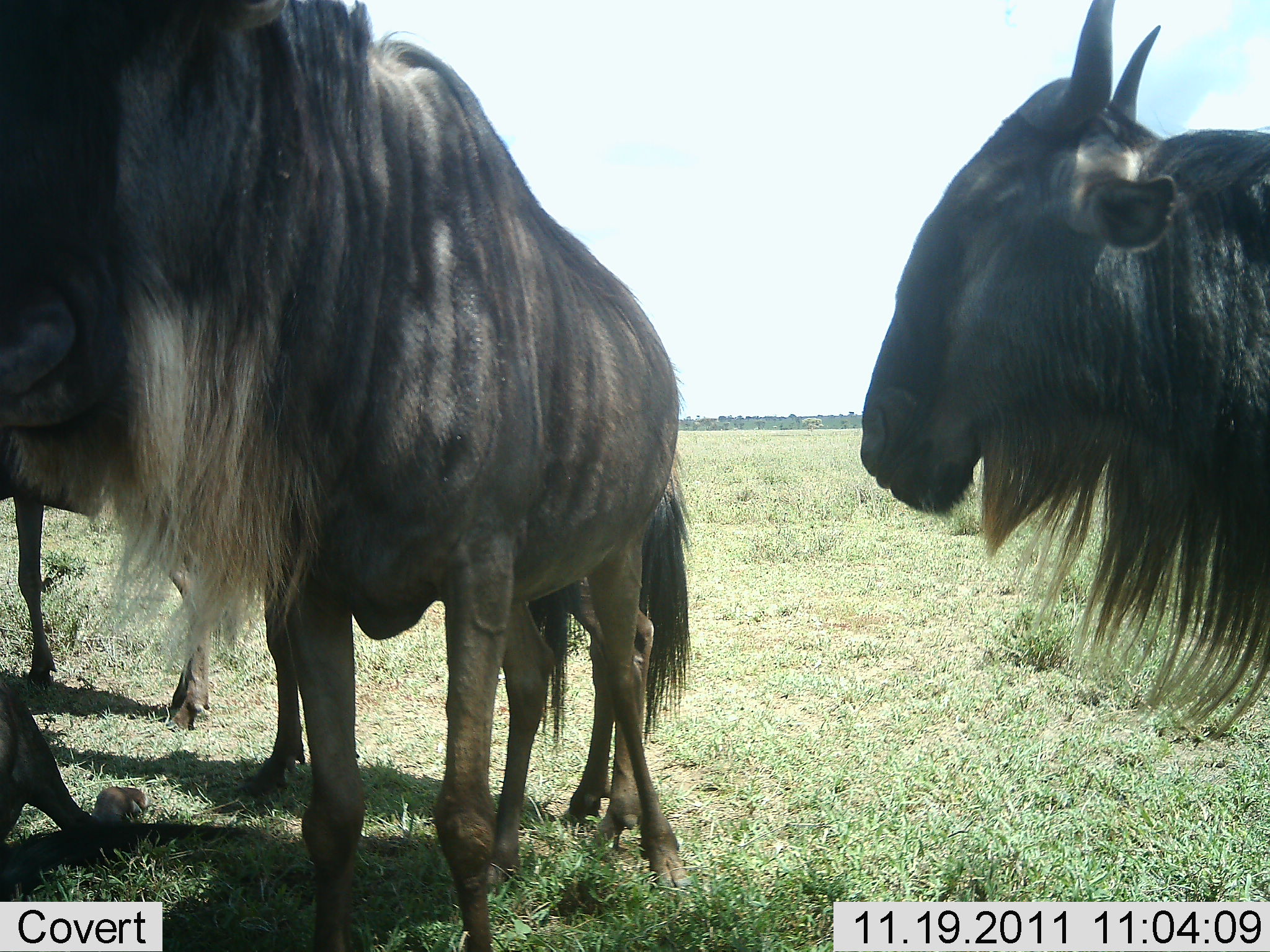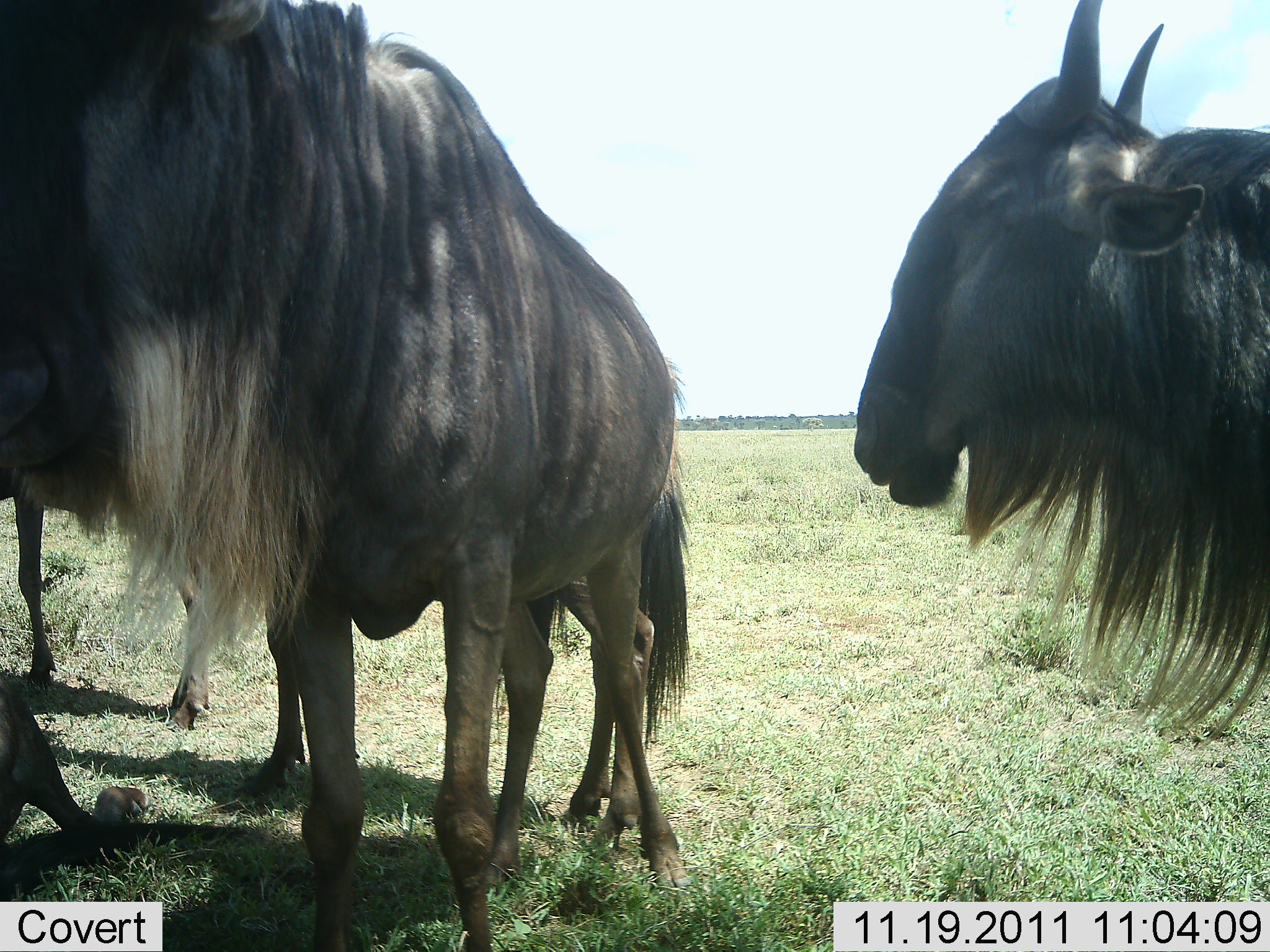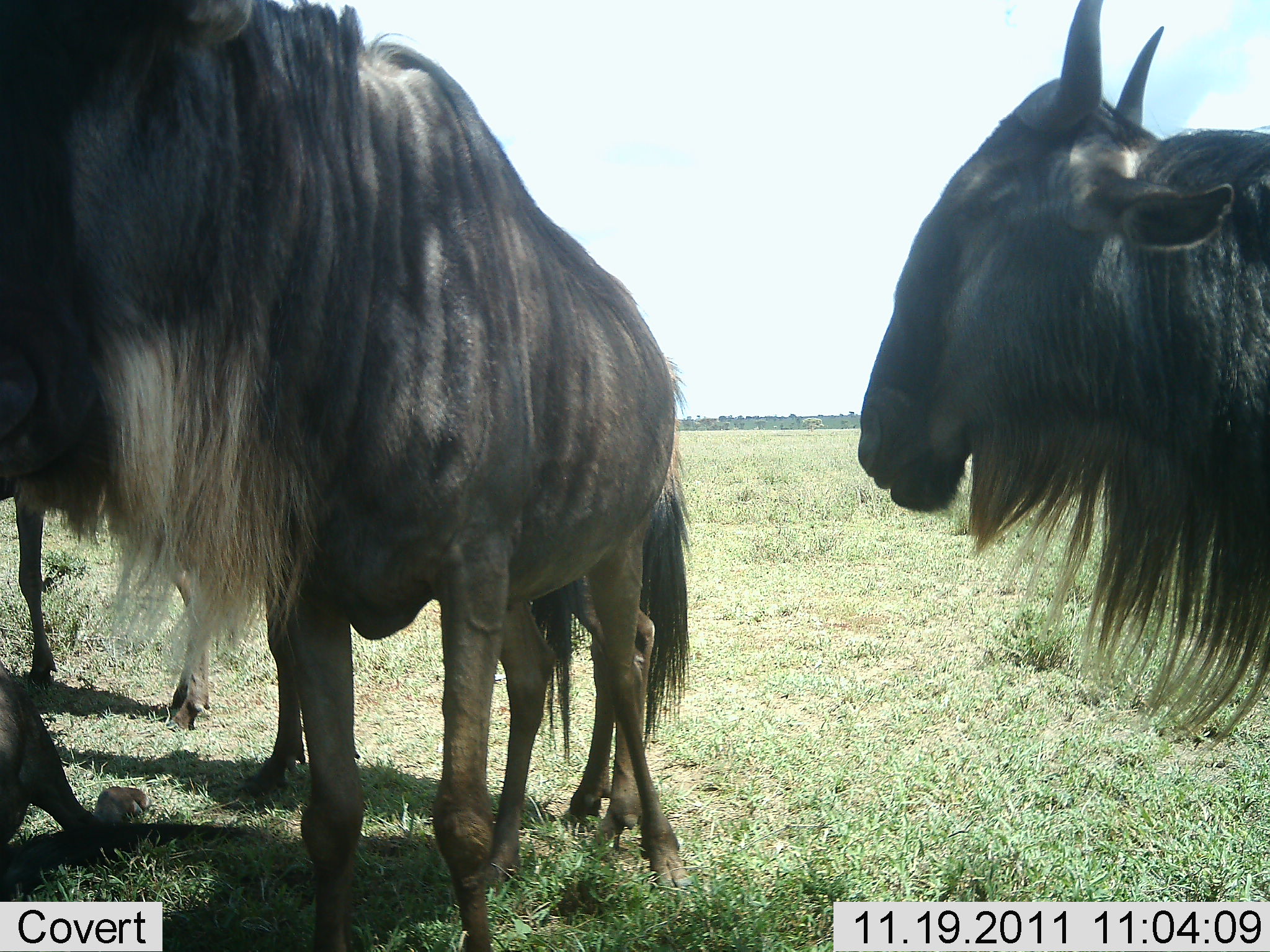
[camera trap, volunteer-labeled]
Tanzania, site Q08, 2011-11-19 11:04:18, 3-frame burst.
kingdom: Animalia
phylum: Chordata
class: Mammalia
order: Artiodactyla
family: Bovidae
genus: Connochaetes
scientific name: Connochaetes taurinus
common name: blue wildebeest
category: wildebeest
Wildebeest (blue wildebeest) (Connochaetes taurinus), count 4. Behavior (volunteer vote fractions): standing 93%, resting 43%, moving 0%, interacting 0%. Young present (vote fraction): 0%. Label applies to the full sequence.